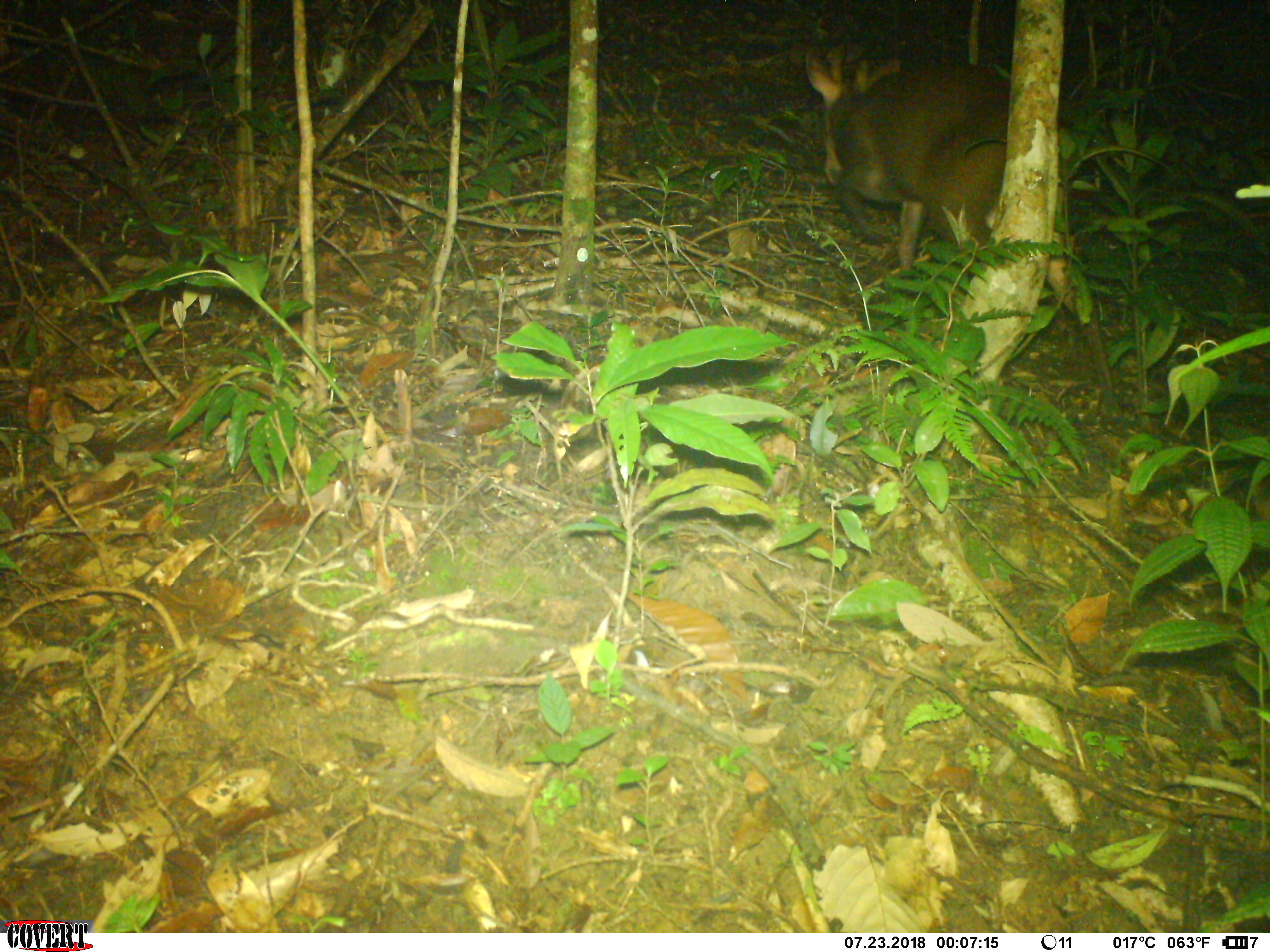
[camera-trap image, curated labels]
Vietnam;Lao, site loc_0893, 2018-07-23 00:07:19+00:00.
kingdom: Animalia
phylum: Chordata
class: Mammalia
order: Artiodactyla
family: Cervidae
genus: Muntiacus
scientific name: Muntiacus rooseveltorum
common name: roosevelt's muntjac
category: roosevelts muntjac group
Roosevelts muntjac group (roosevelt's muntjac) (Muntiacus rooseveltorum). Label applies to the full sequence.